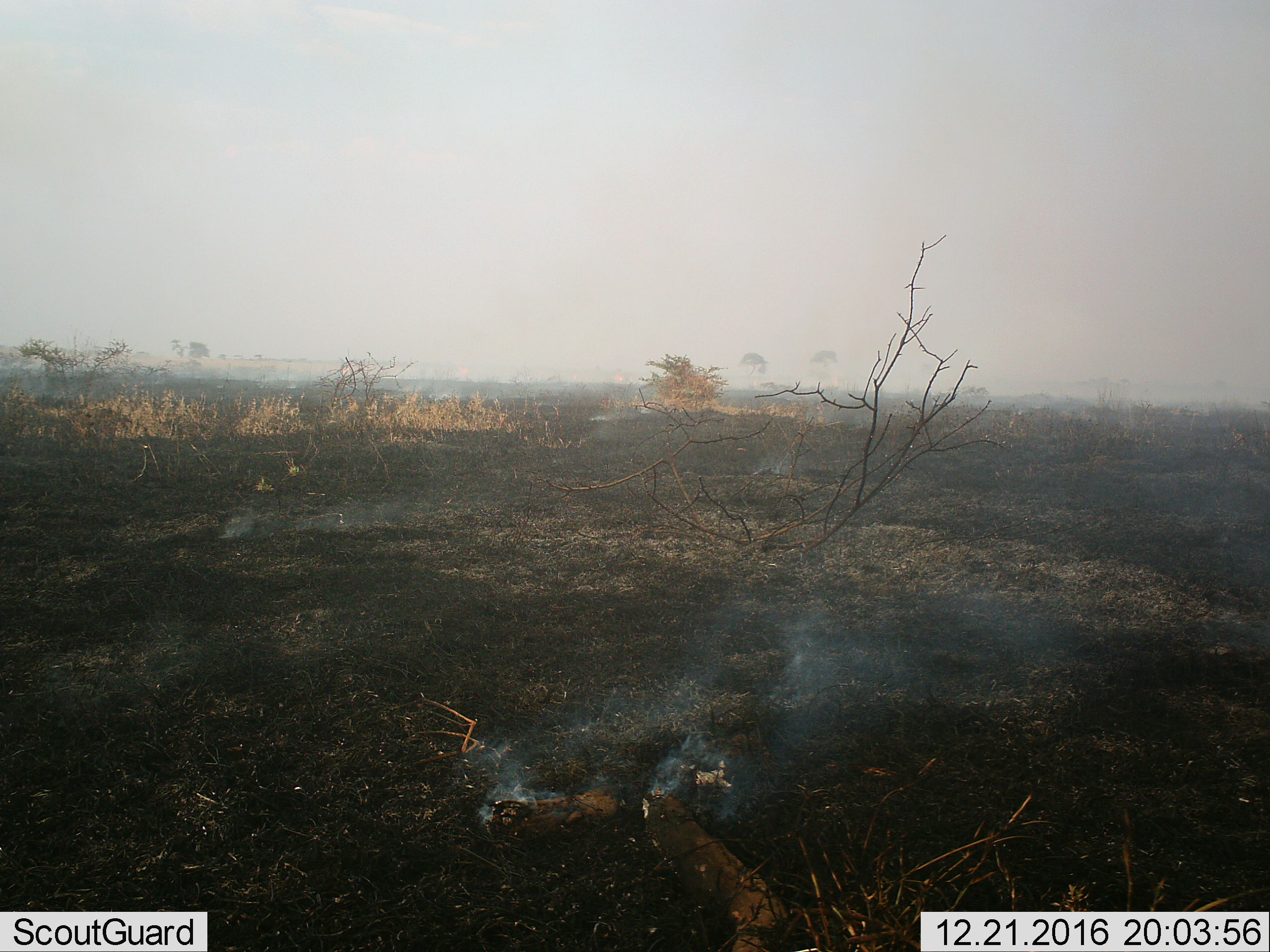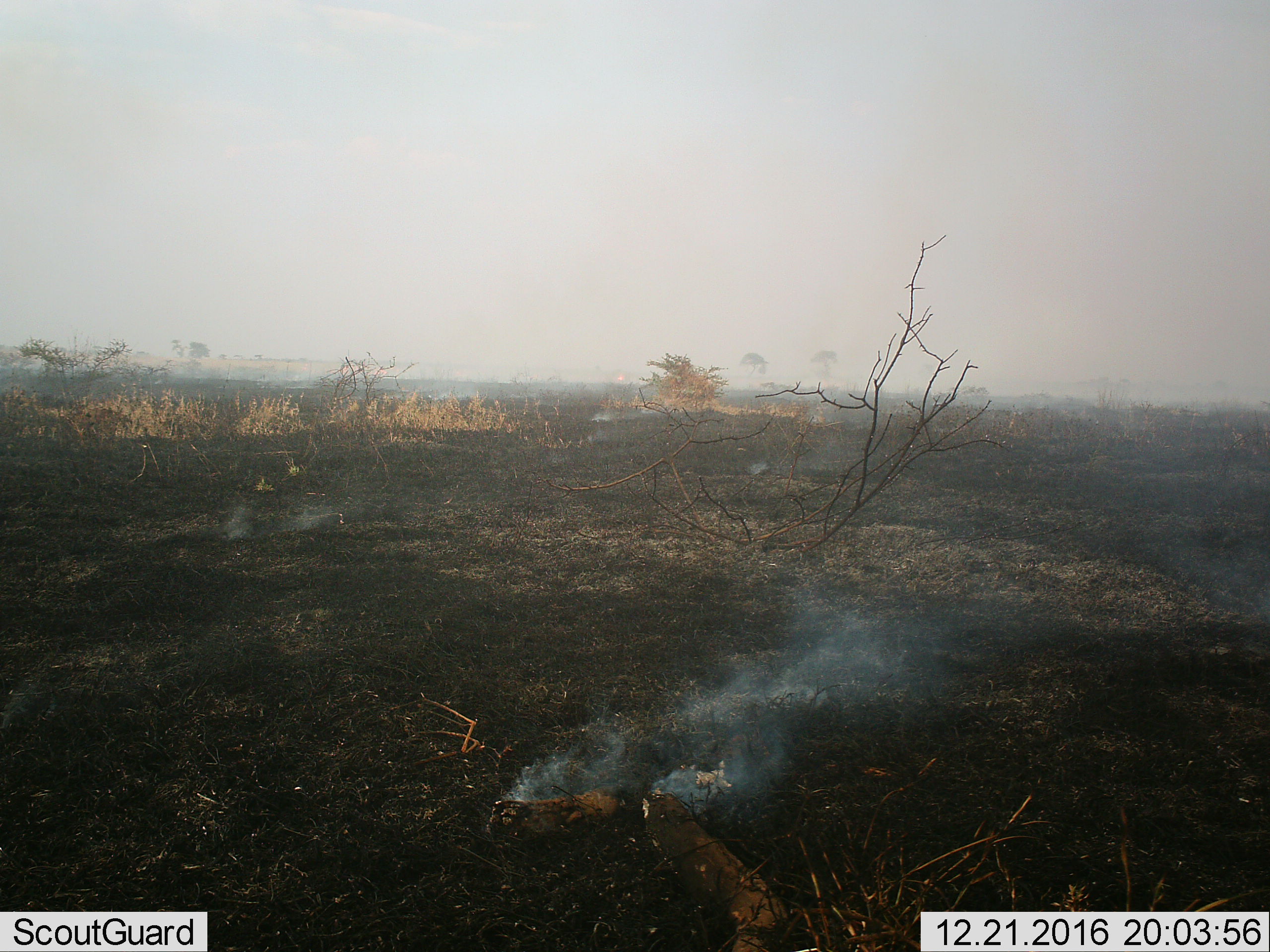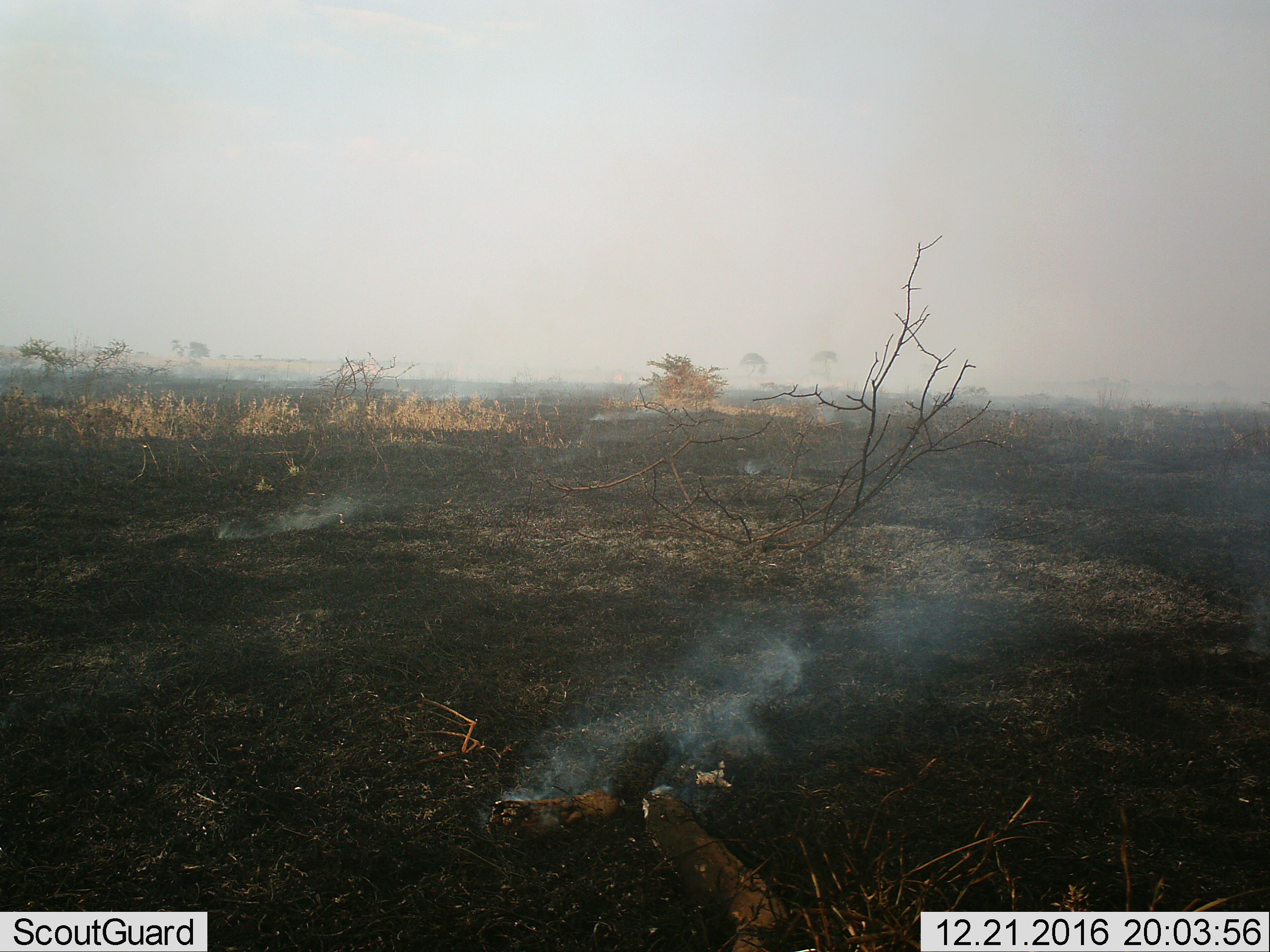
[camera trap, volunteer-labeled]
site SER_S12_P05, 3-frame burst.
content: unidentified animal